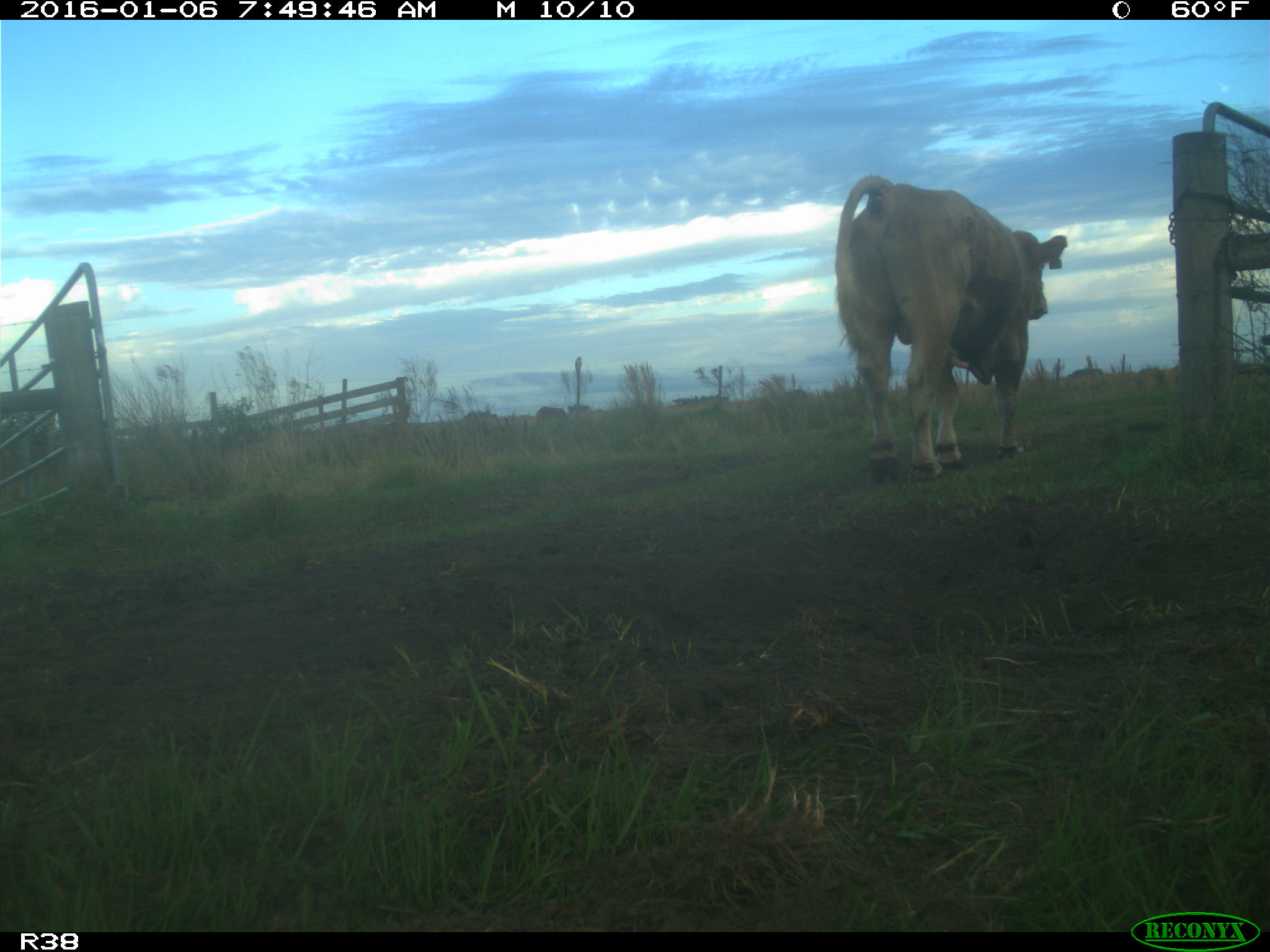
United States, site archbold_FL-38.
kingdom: Animalia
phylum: Chordata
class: Mammalia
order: Artiodactyla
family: Bovidae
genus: Bos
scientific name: Bos taurus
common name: domestic cow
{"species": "Bos taurus (domestic cow)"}